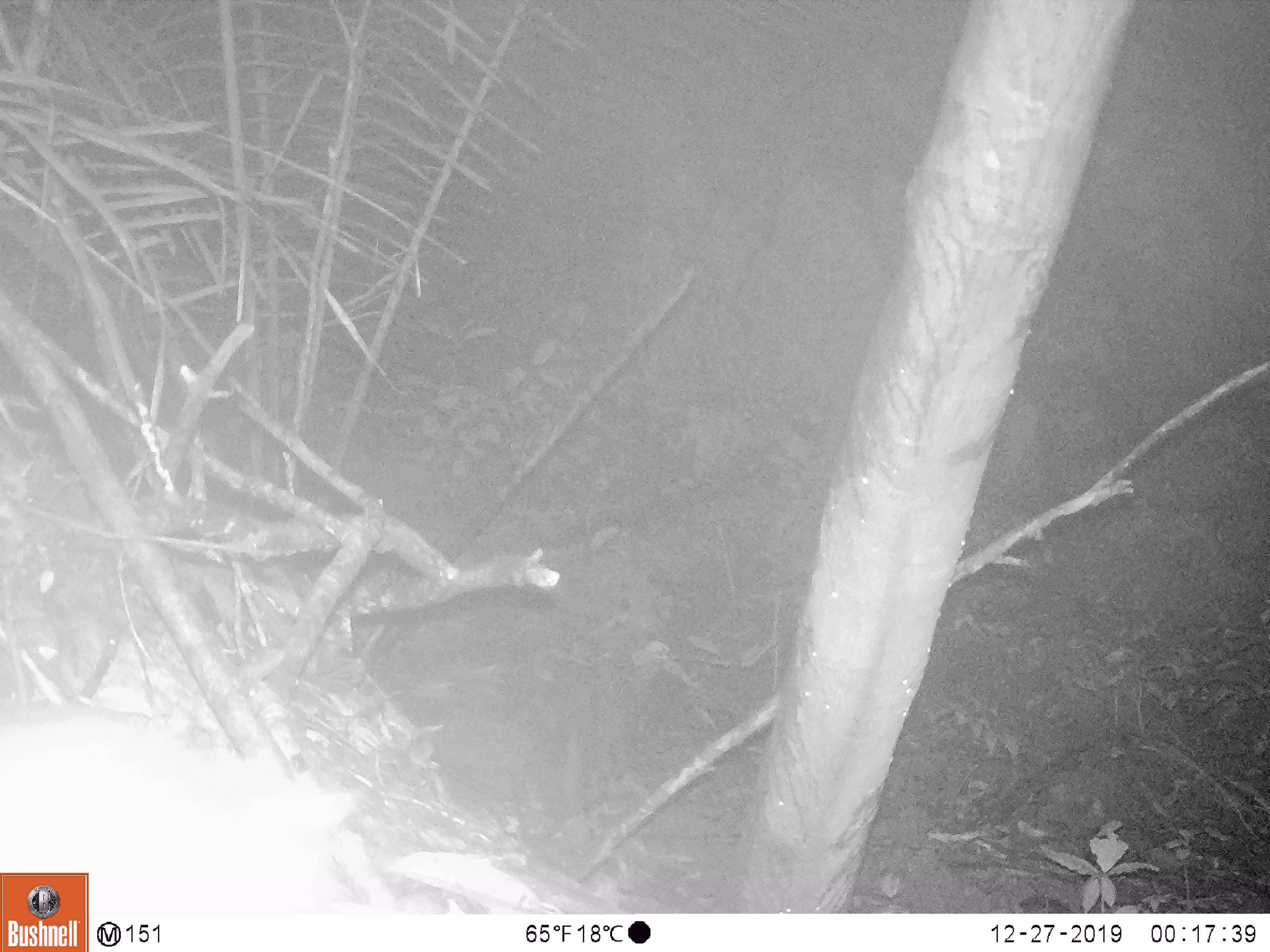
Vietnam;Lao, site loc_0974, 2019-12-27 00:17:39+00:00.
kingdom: Animalia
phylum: Chordata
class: Mammalia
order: Rodentia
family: Muridae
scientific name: Muridae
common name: old-world mice and rats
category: unidentified murid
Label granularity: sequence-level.